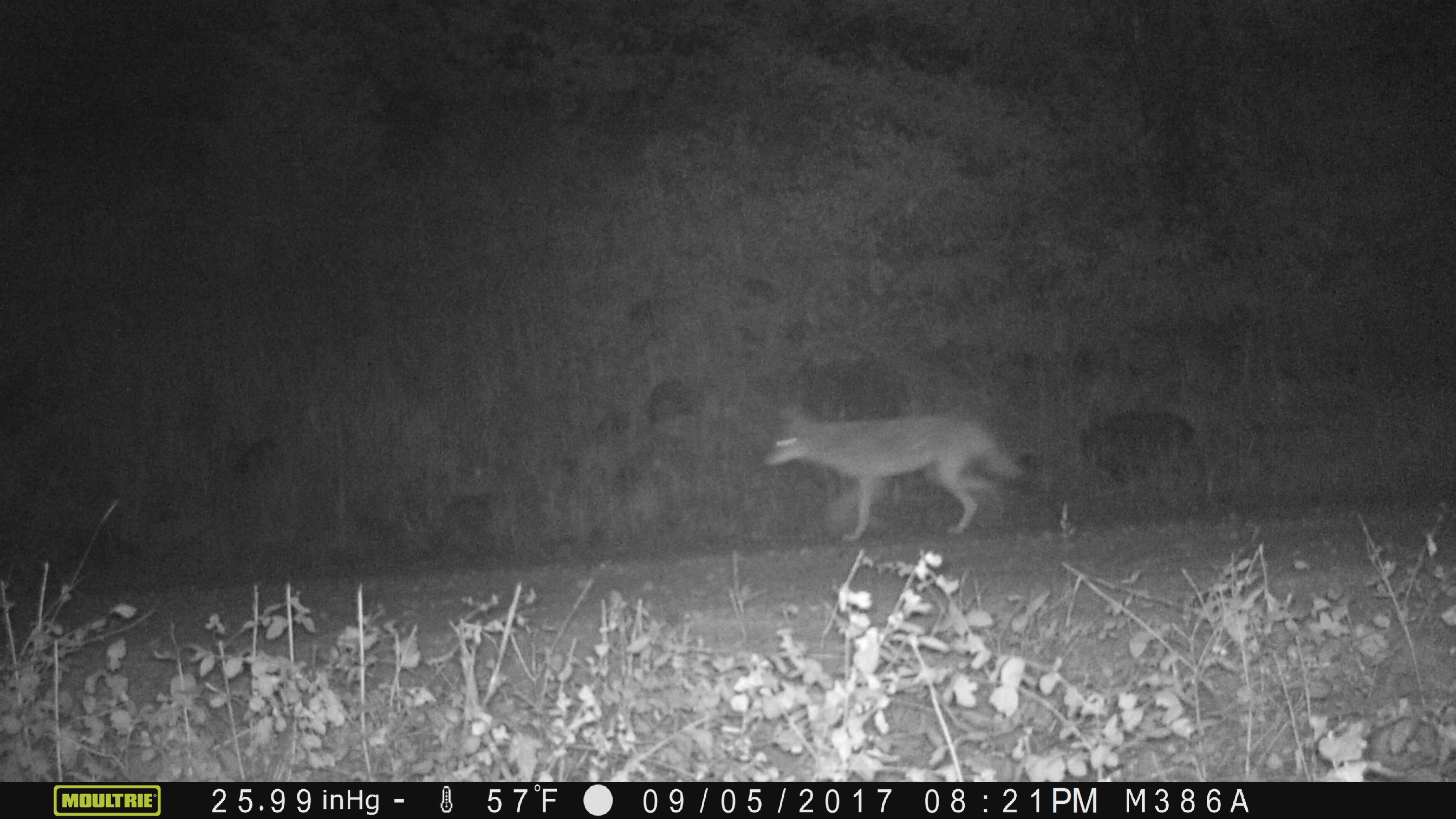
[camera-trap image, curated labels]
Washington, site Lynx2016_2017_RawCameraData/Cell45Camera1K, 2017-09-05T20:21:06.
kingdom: Animalia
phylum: Chordata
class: Mammalia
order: Carnivora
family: Canidae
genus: Canis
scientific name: Canis latrans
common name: coyote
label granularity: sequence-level